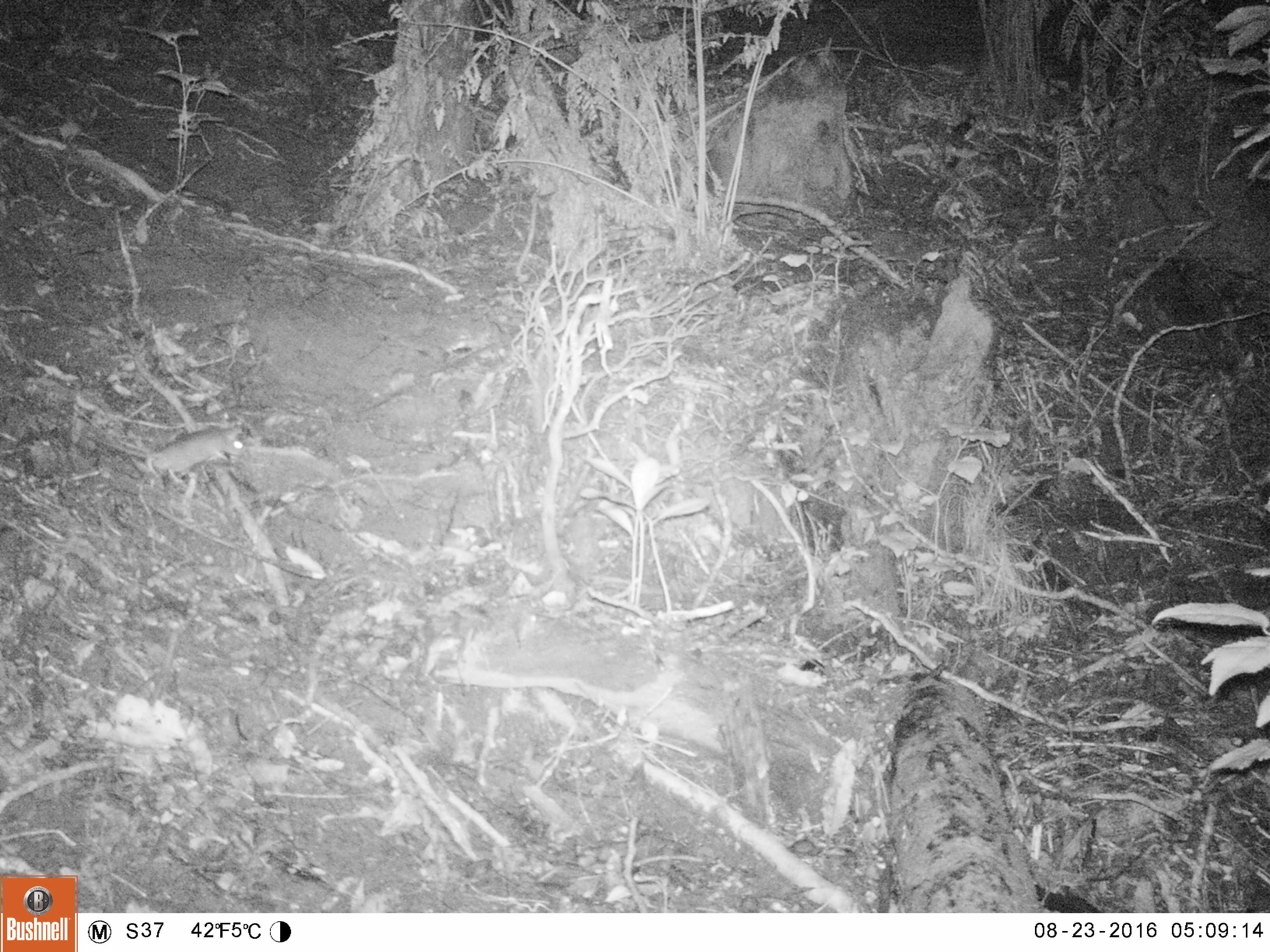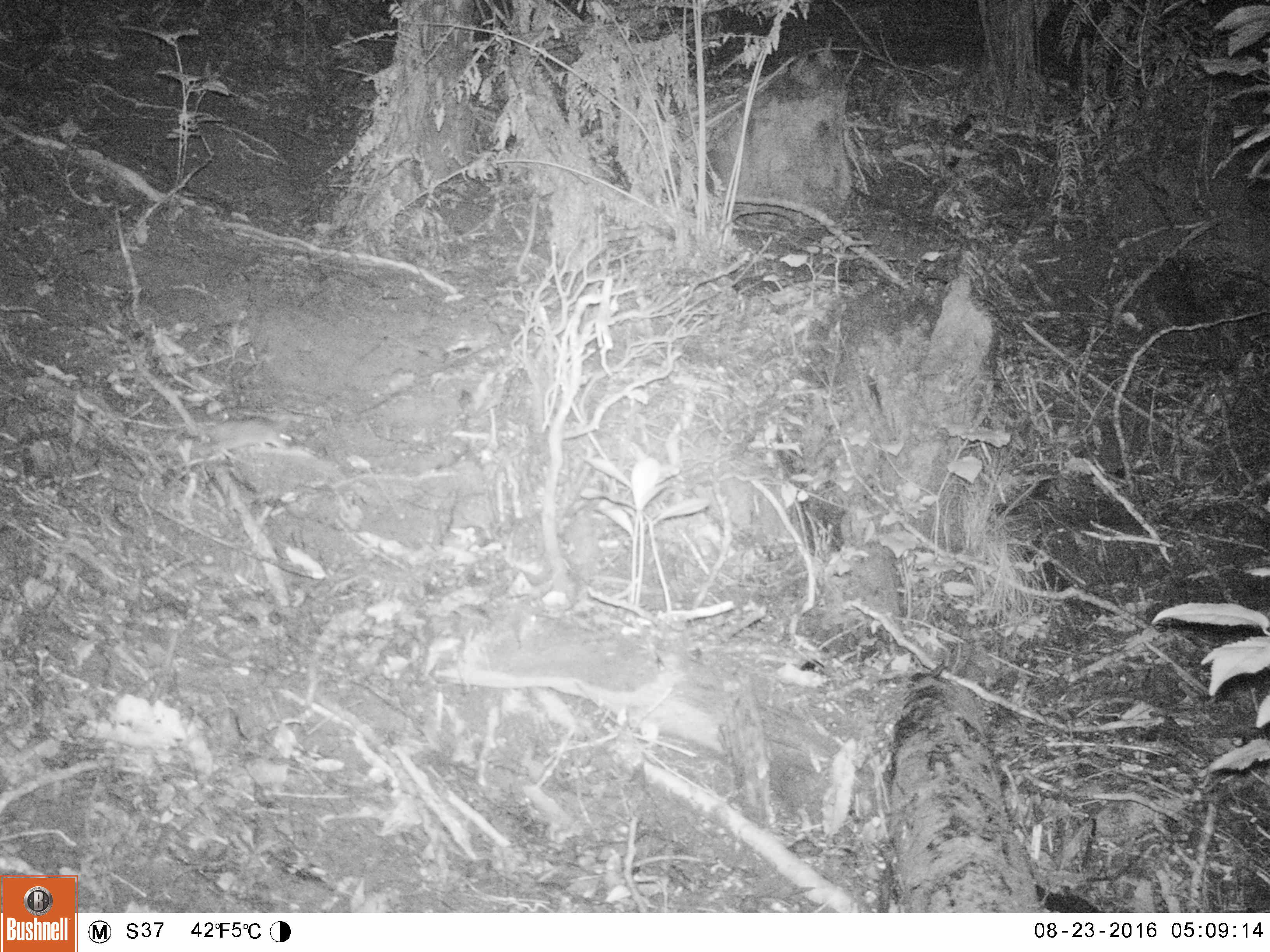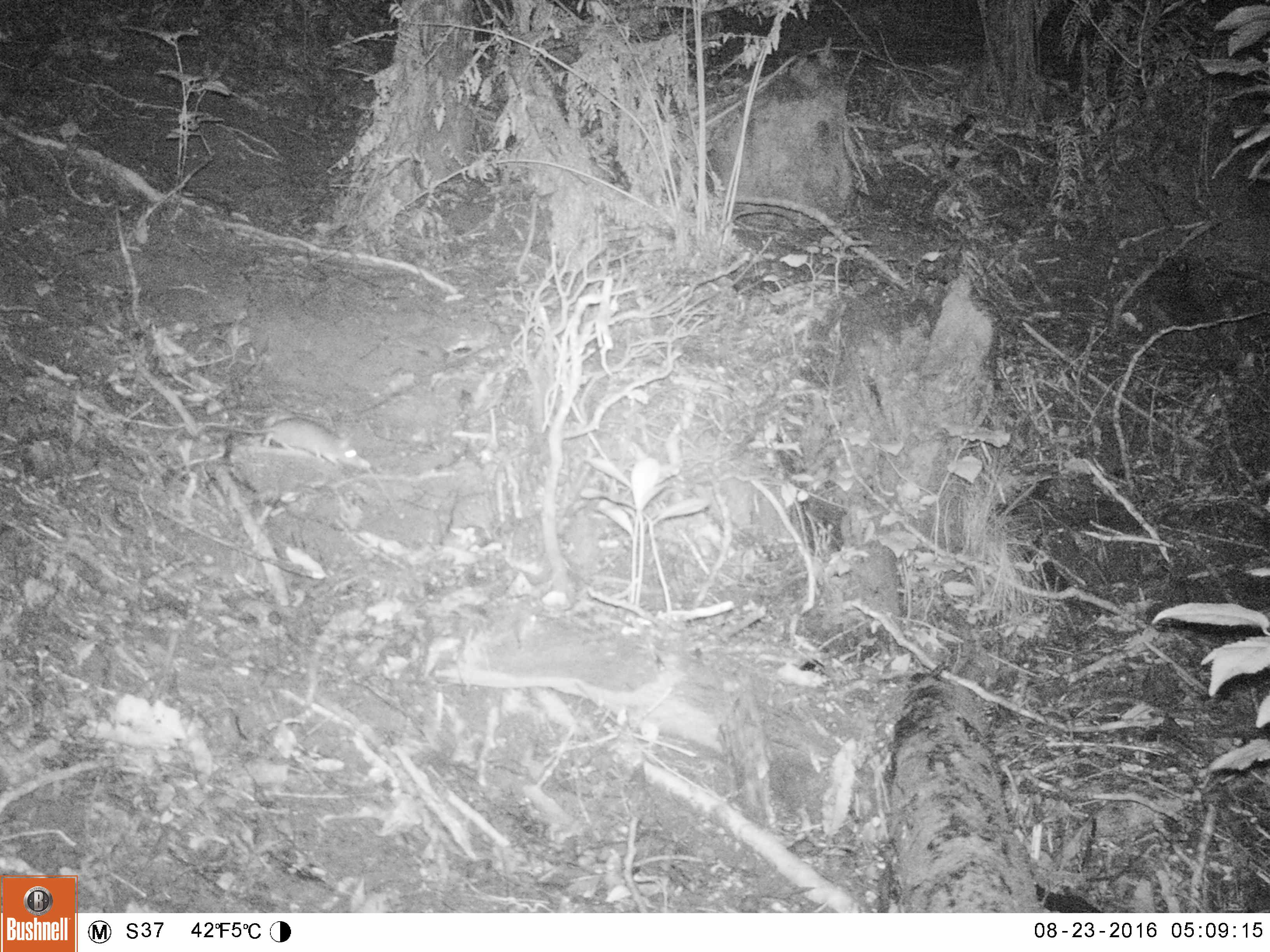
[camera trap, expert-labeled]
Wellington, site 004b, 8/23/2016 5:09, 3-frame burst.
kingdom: Animalia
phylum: Chordata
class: Mammalia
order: Rodentia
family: Muridae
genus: Mus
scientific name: Mus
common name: mouse